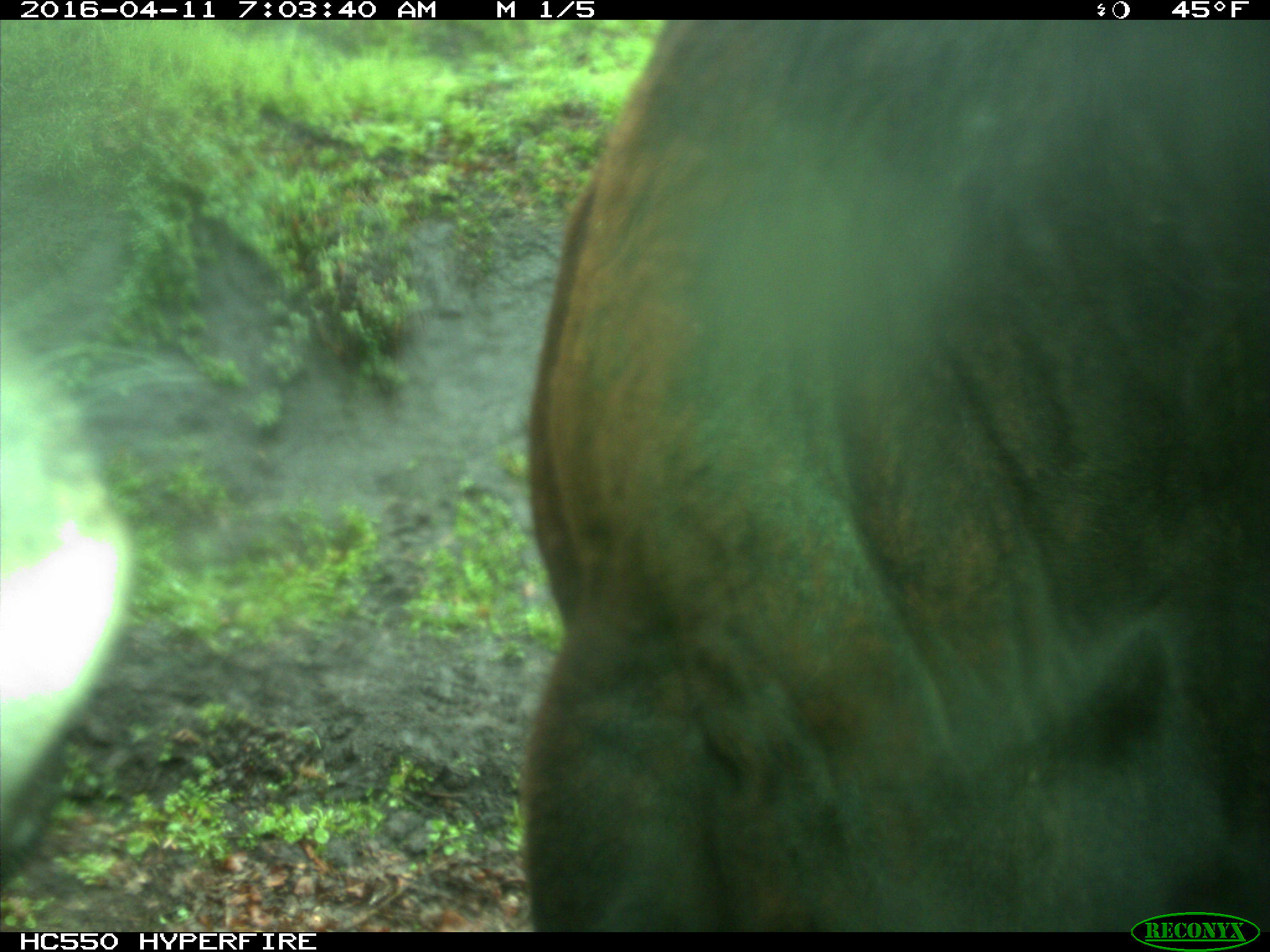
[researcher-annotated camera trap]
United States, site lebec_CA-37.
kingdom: Animalia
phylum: Chordata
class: Mammalia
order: Artiodactyla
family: Bovidae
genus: Bos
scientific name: Bos taurus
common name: domestic cow